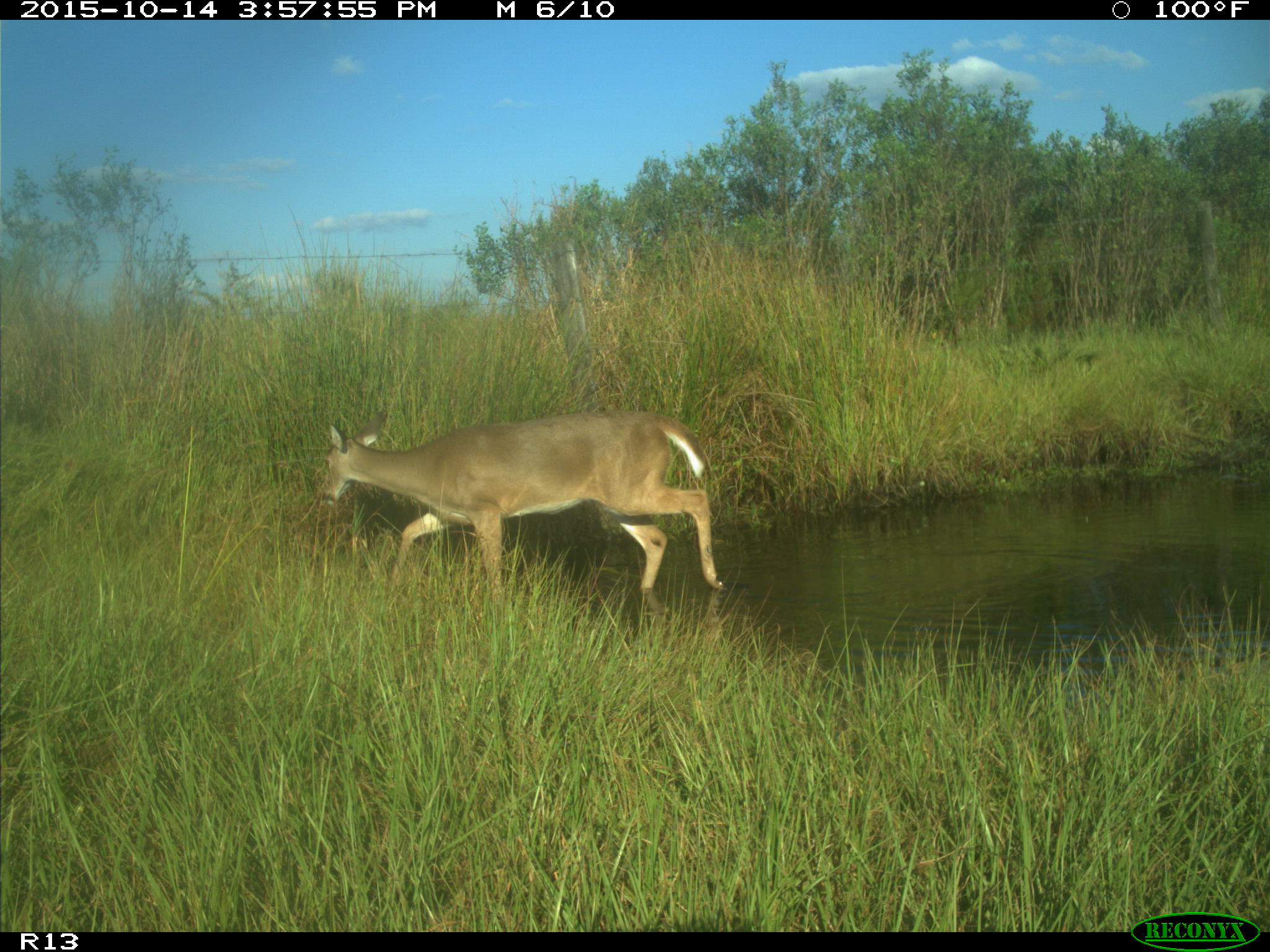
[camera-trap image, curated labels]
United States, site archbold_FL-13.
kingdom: Animalia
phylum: Chordata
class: Mammalia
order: Artiodactyla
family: Cervidae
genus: Odocoileus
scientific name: Odocoileus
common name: deer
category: unidentified deer